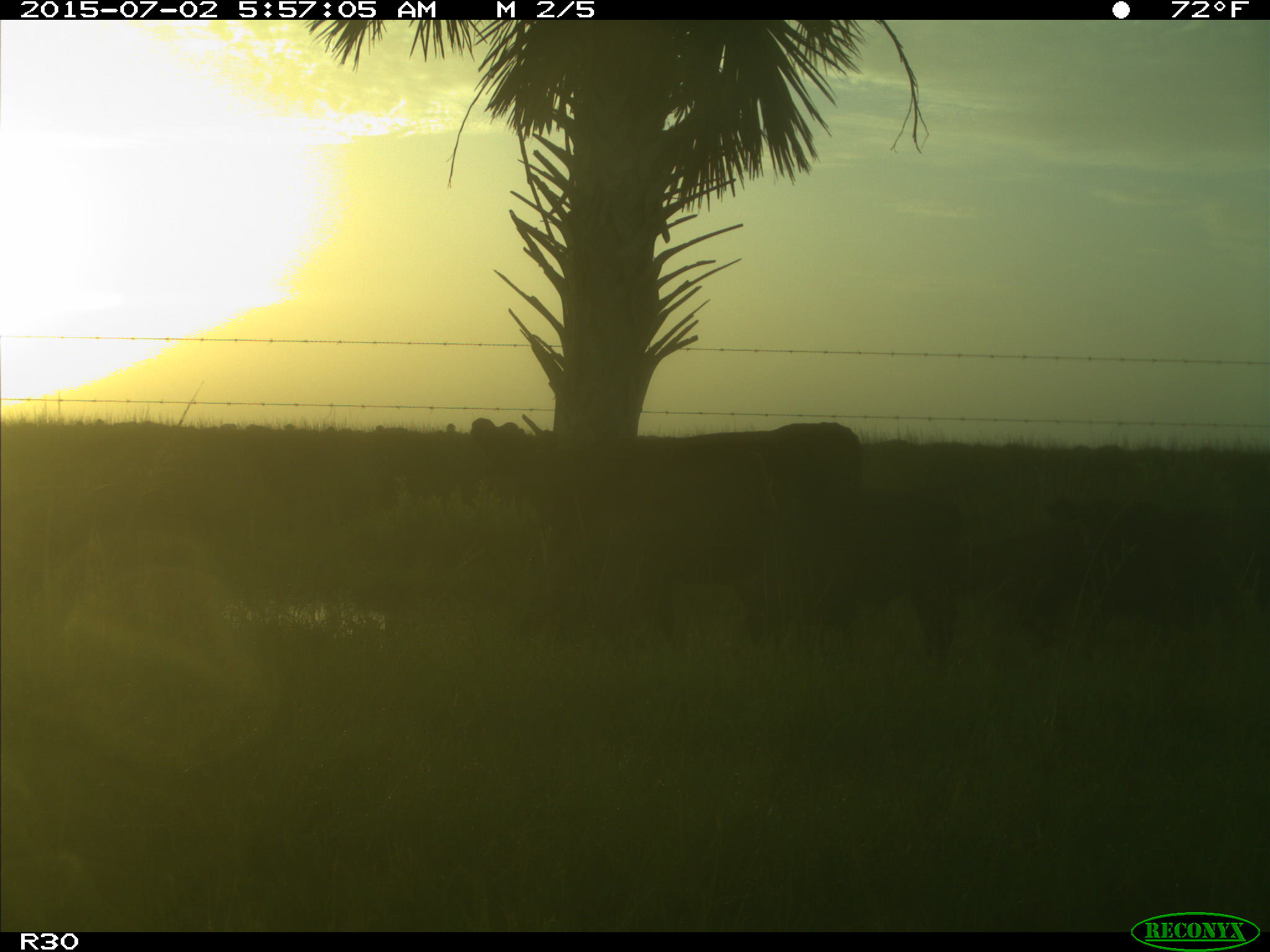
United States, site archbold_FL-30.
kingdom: Animalia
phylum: Chordata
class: Mammalia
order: Artiodactyla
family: Bovidae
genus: Bos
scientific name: Bos taurus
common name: domestic cow